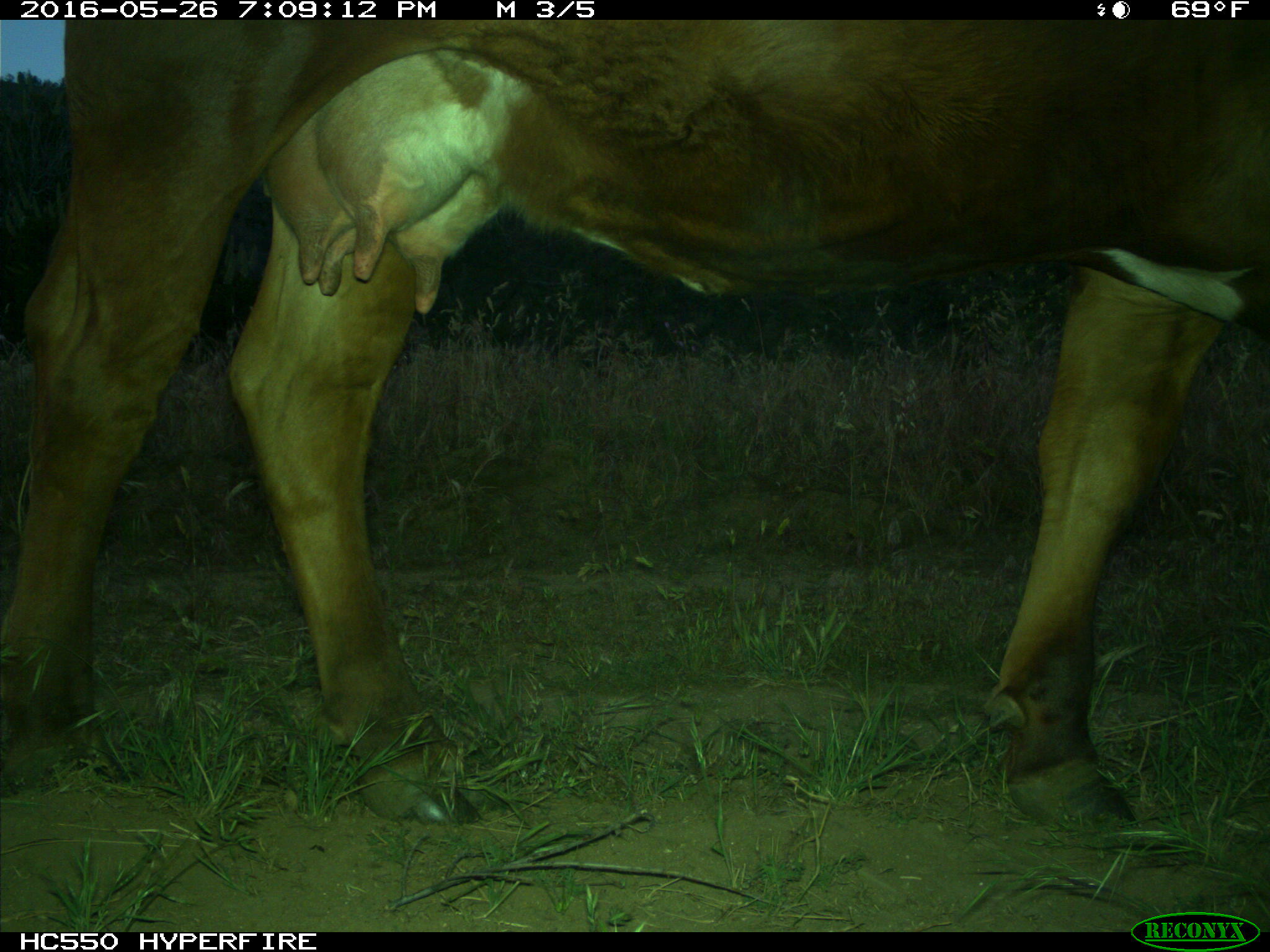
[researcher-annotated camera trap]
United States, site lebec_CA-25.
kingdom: Animalia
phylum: Chordata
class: Mammalia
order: Artiodactyla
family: Bovidae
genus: Bos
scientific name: Bos taurus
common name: domestic cow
Bos taurus (domestic cow).